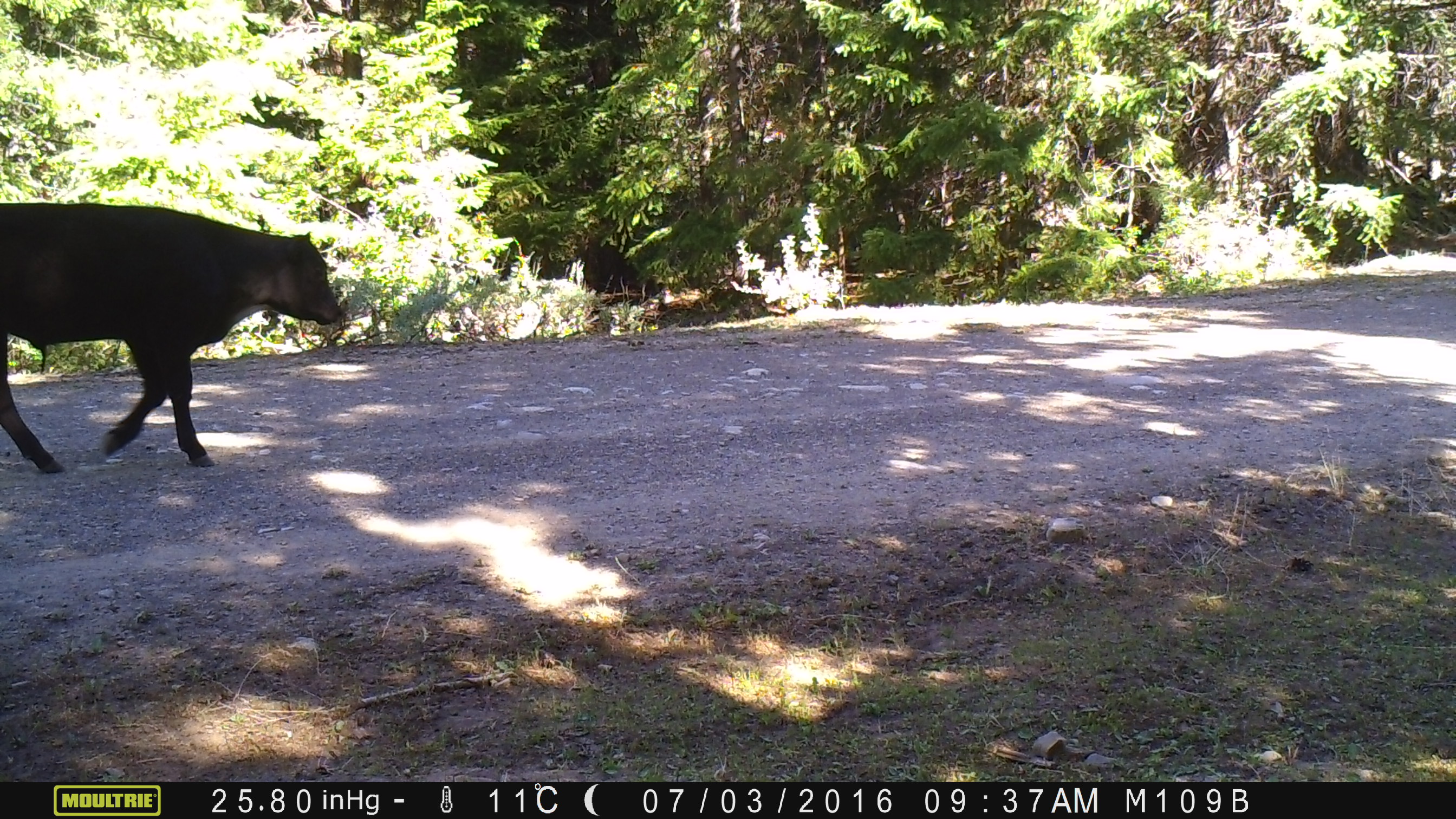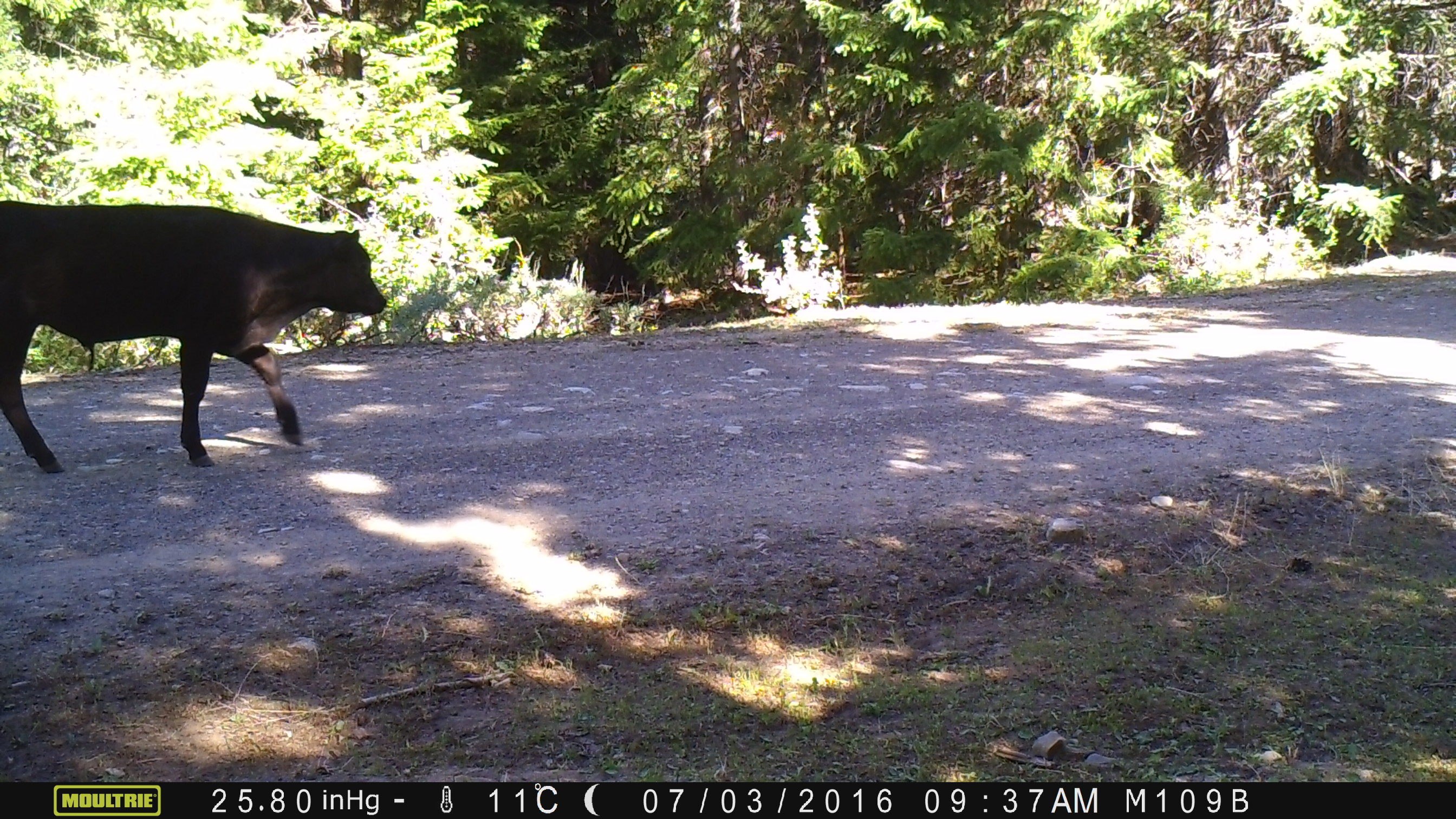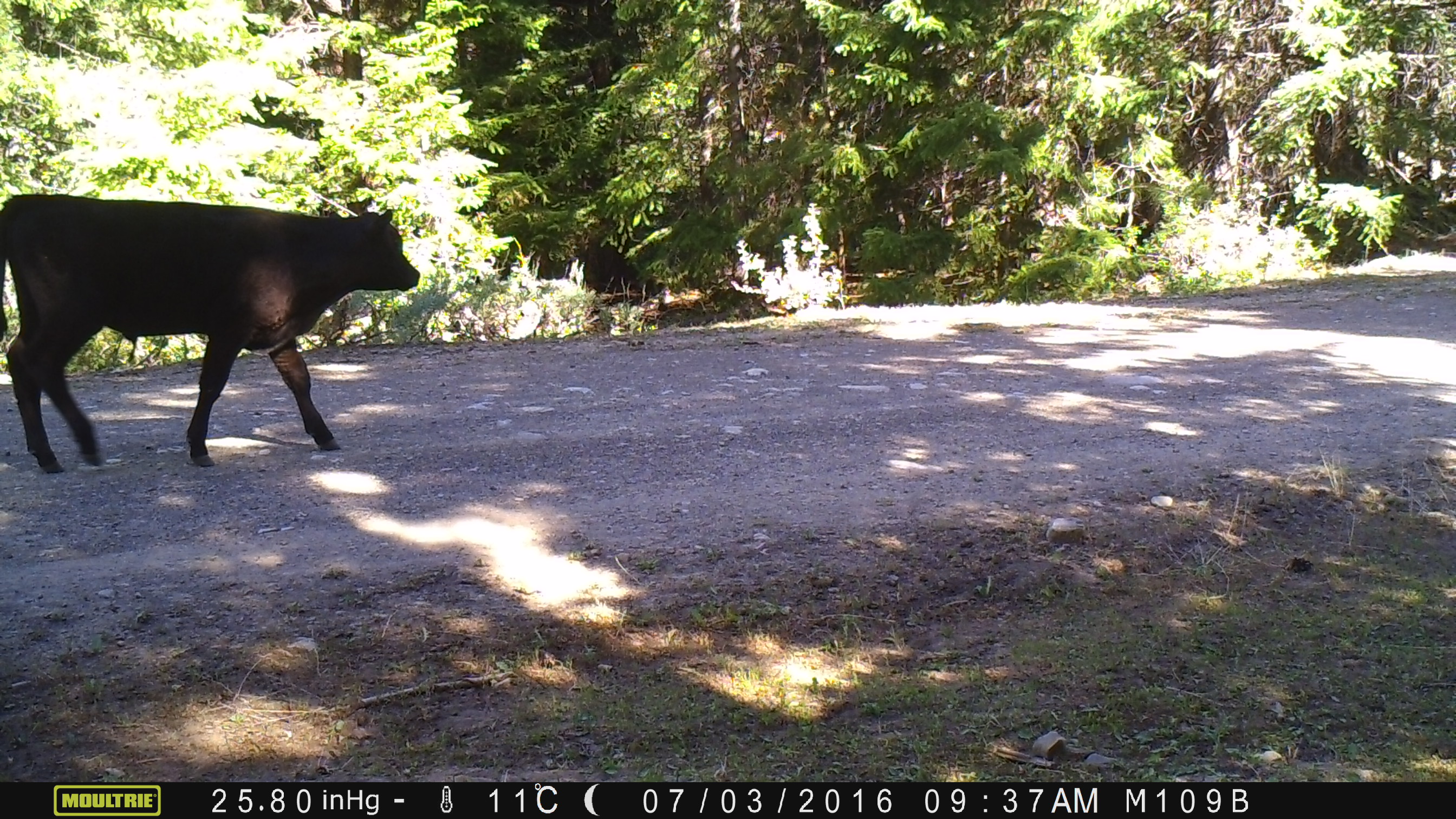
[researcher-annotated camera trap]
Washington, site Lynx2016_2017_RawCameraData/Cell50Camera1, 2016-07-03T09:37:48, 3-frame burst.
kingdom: Animalia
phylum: Chordata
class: Mammalia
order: Artiodactyla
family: Bovidae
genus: Bos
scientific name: Bos taurus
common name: domestic cattle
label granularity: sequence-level